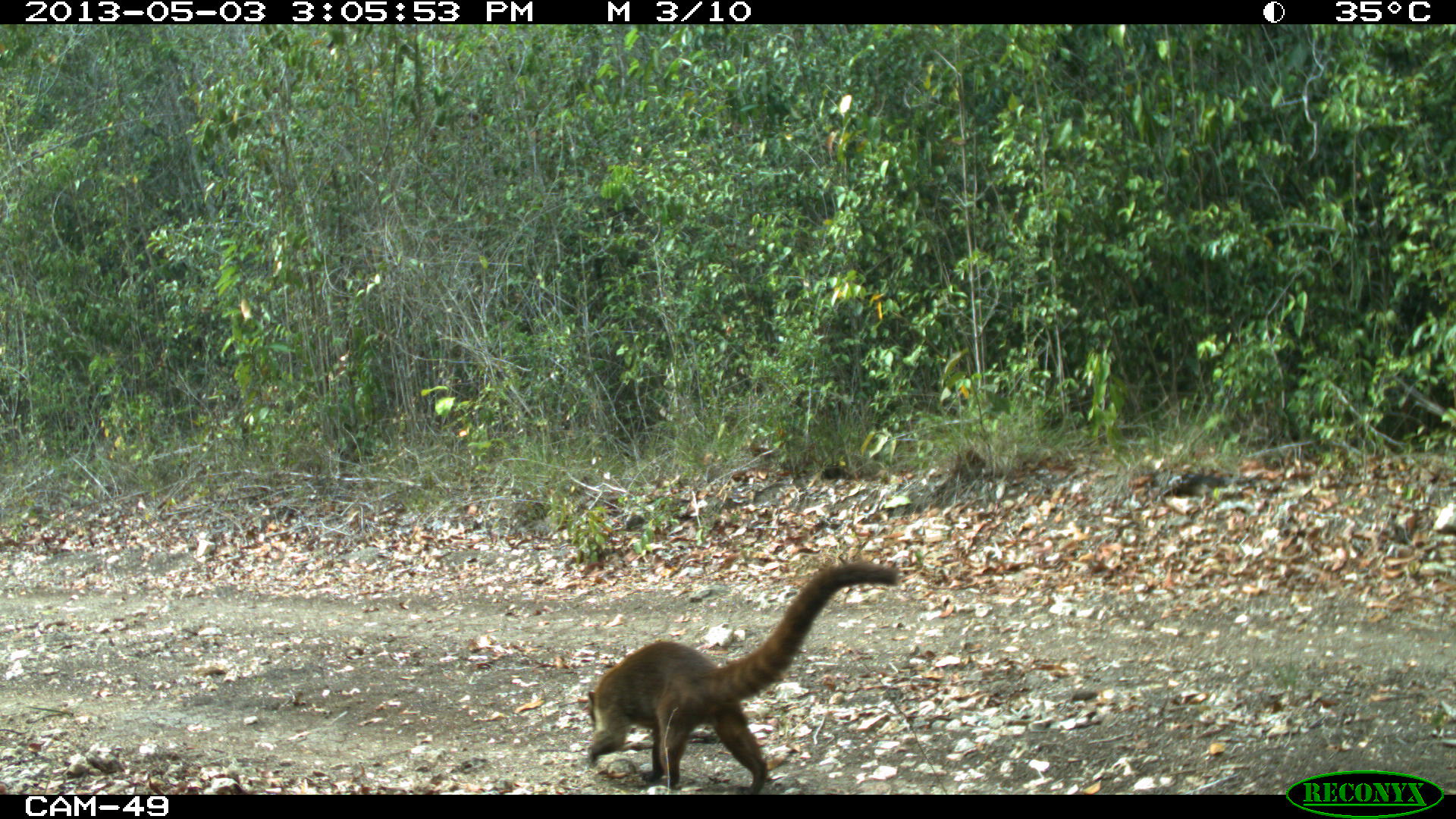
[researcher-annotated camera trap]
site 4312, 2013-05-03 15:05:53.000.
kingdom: Animalia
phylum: Chordata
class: Mammalia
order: Carnivora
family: Procyonidae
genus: Nasua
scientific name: Nasua narica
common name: white-nosed coati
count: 1